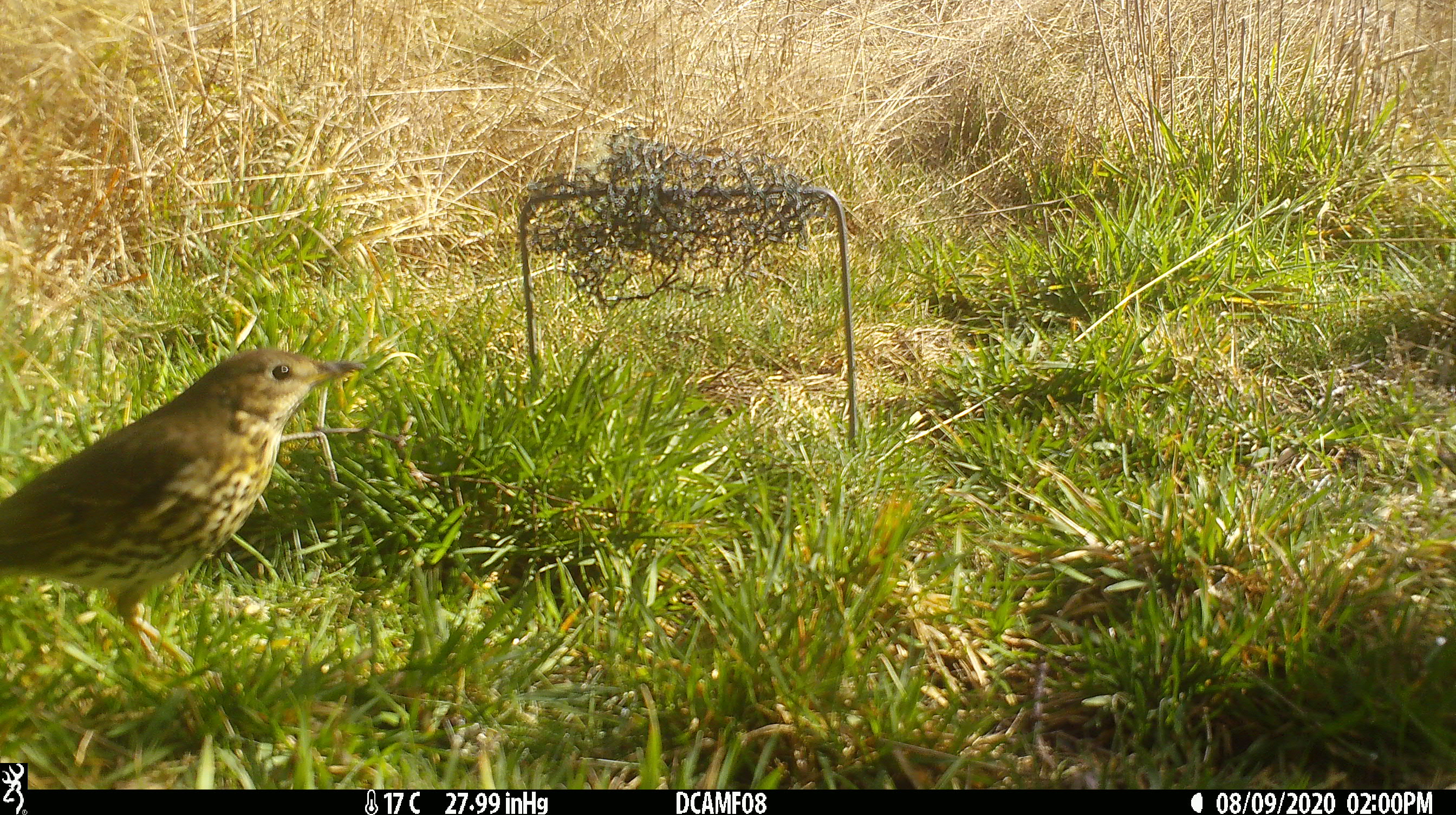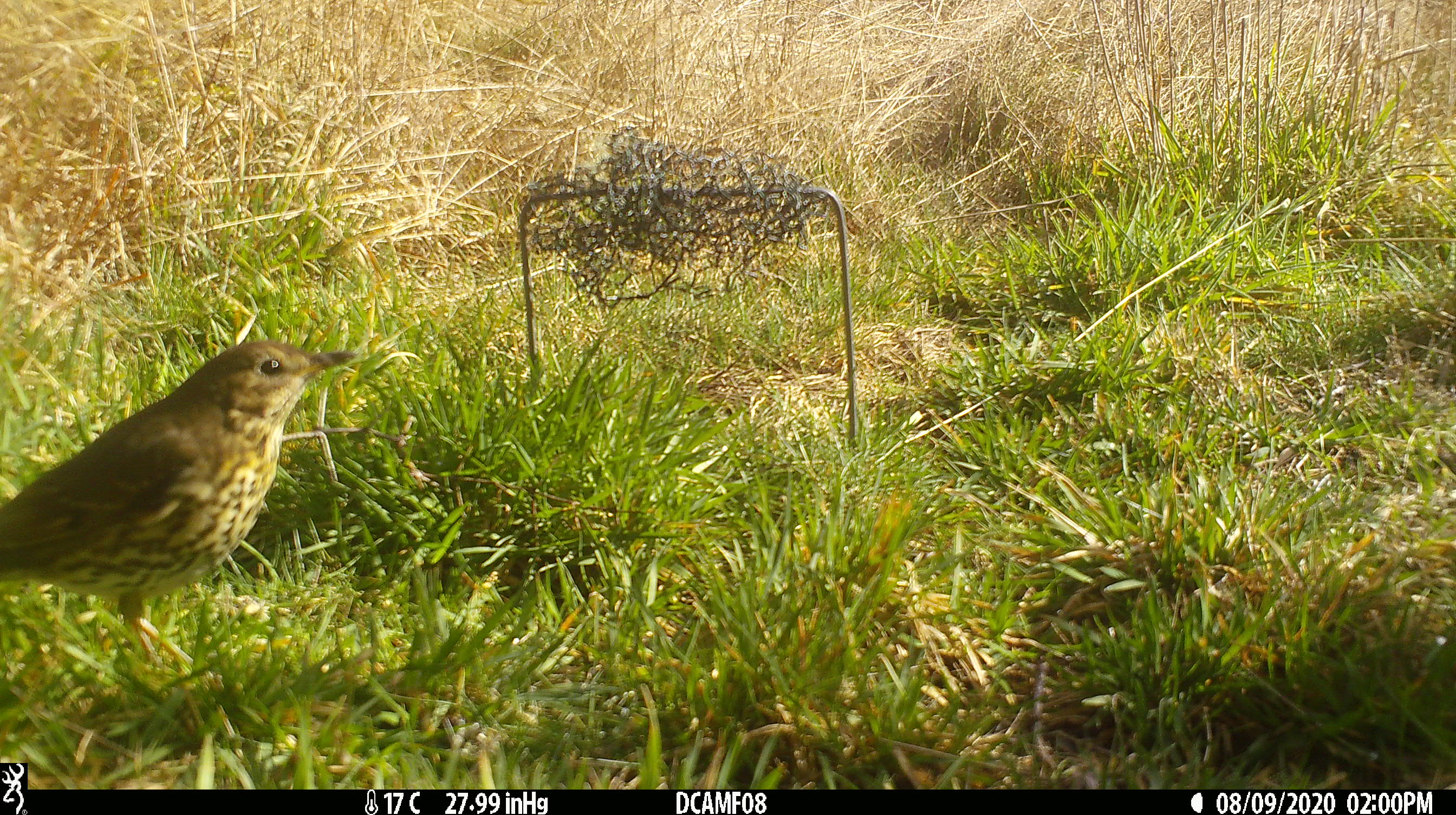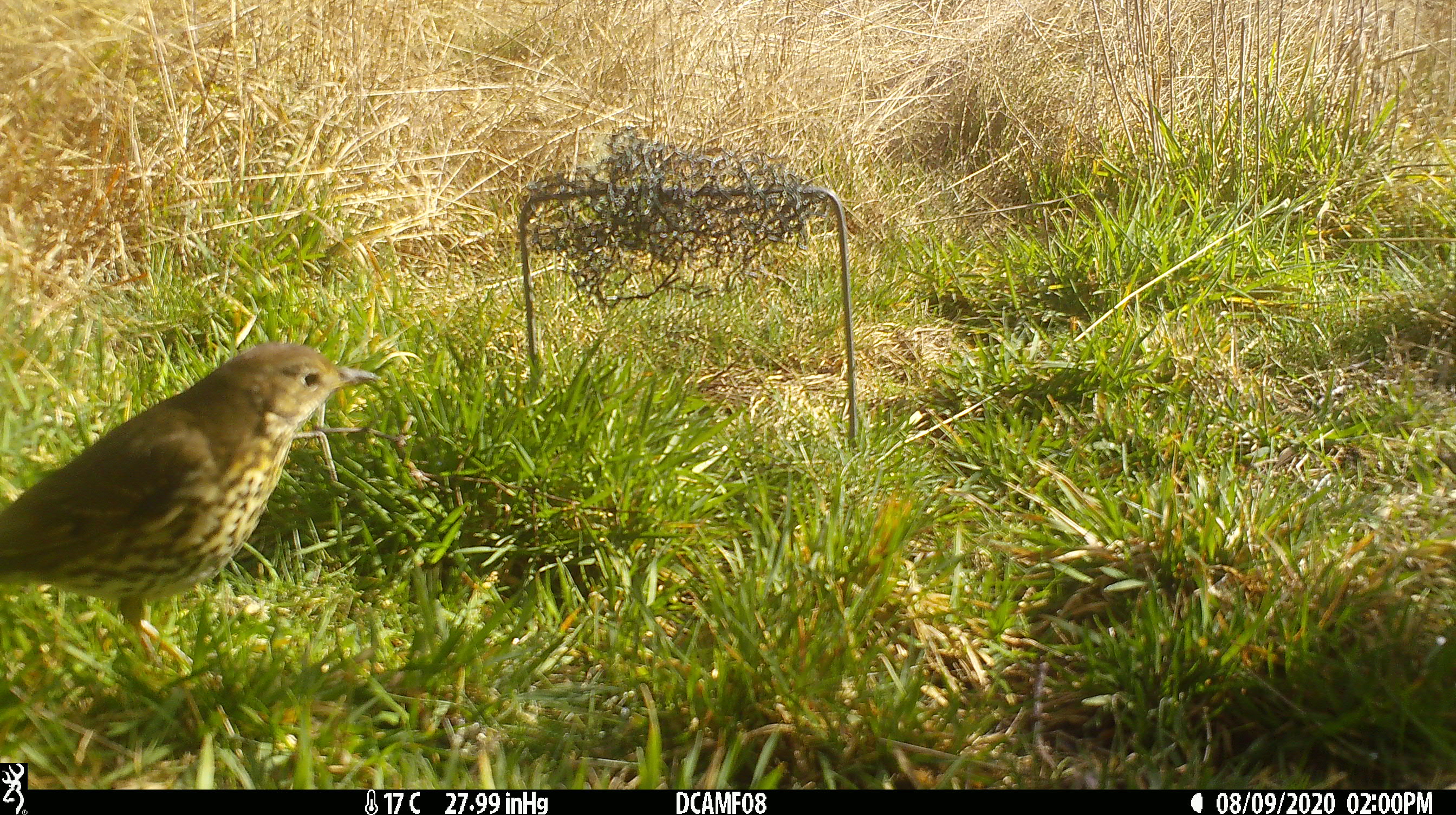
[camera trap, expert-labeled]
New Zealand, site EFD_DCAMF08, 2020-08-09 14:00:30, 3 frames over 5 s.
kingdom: Animalia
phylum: Chordata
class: Aves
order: Passeriformes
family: Turdidae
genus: Turdus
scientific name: Turdus philomelos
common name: song thrush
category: thrush